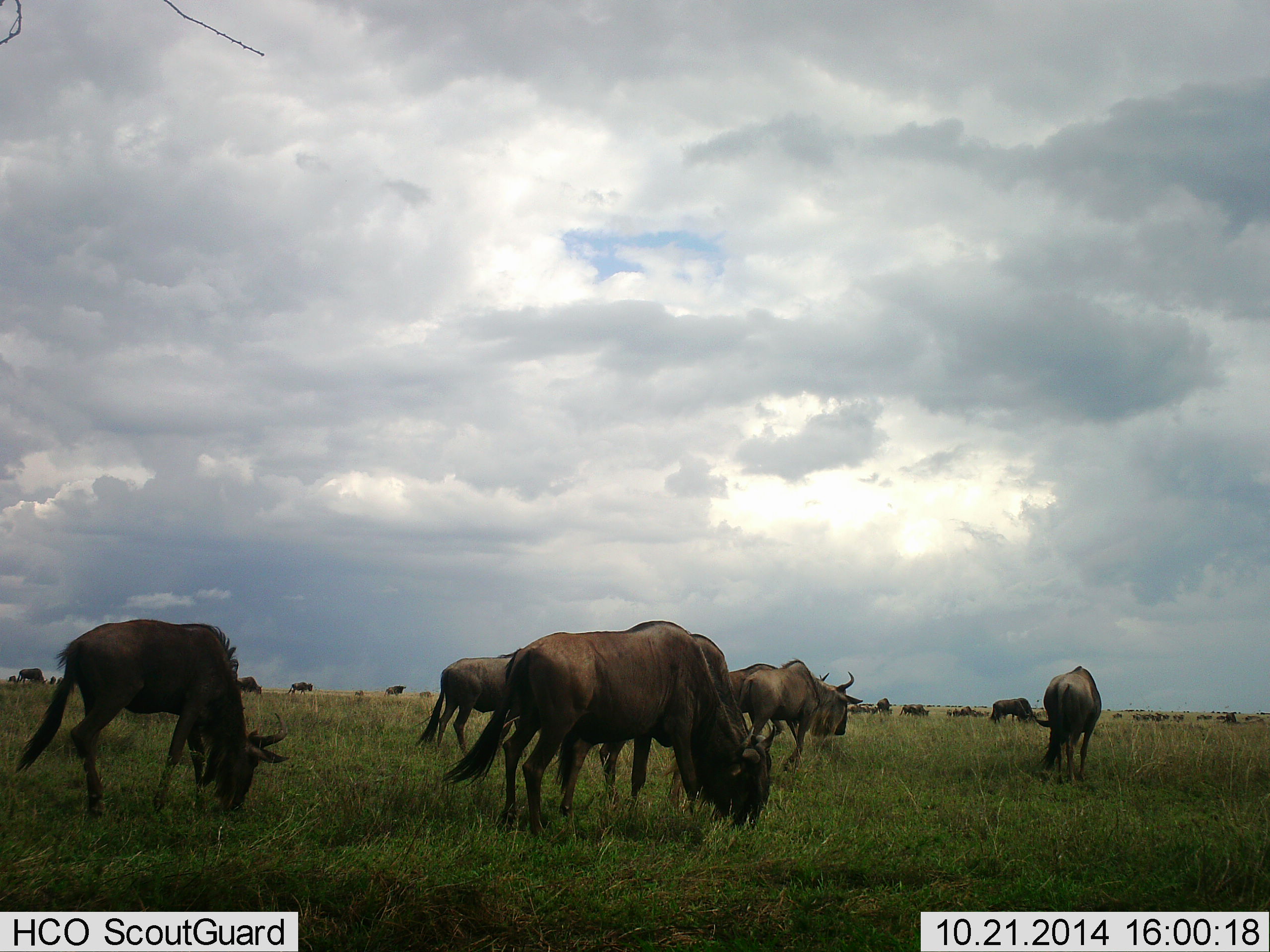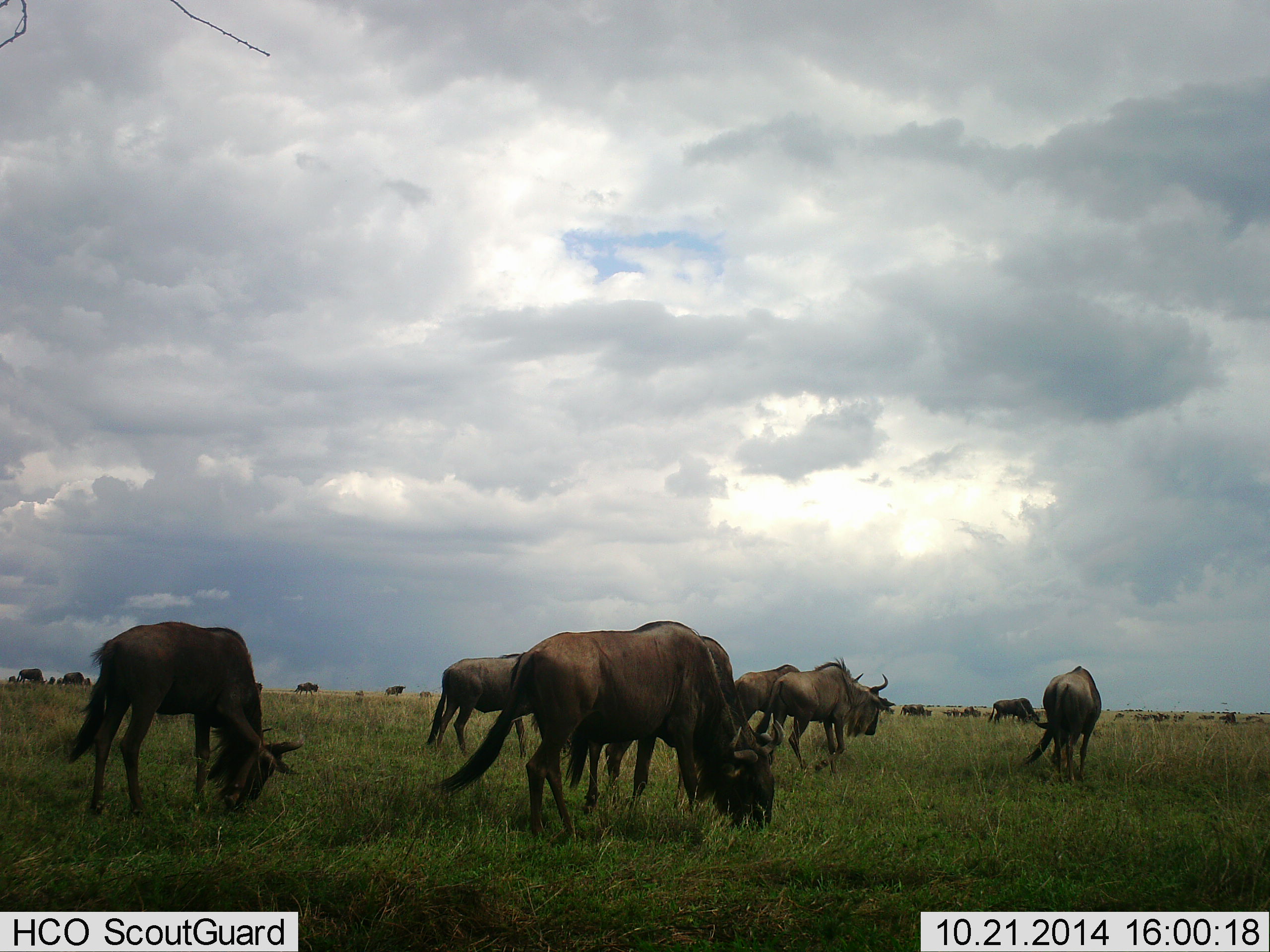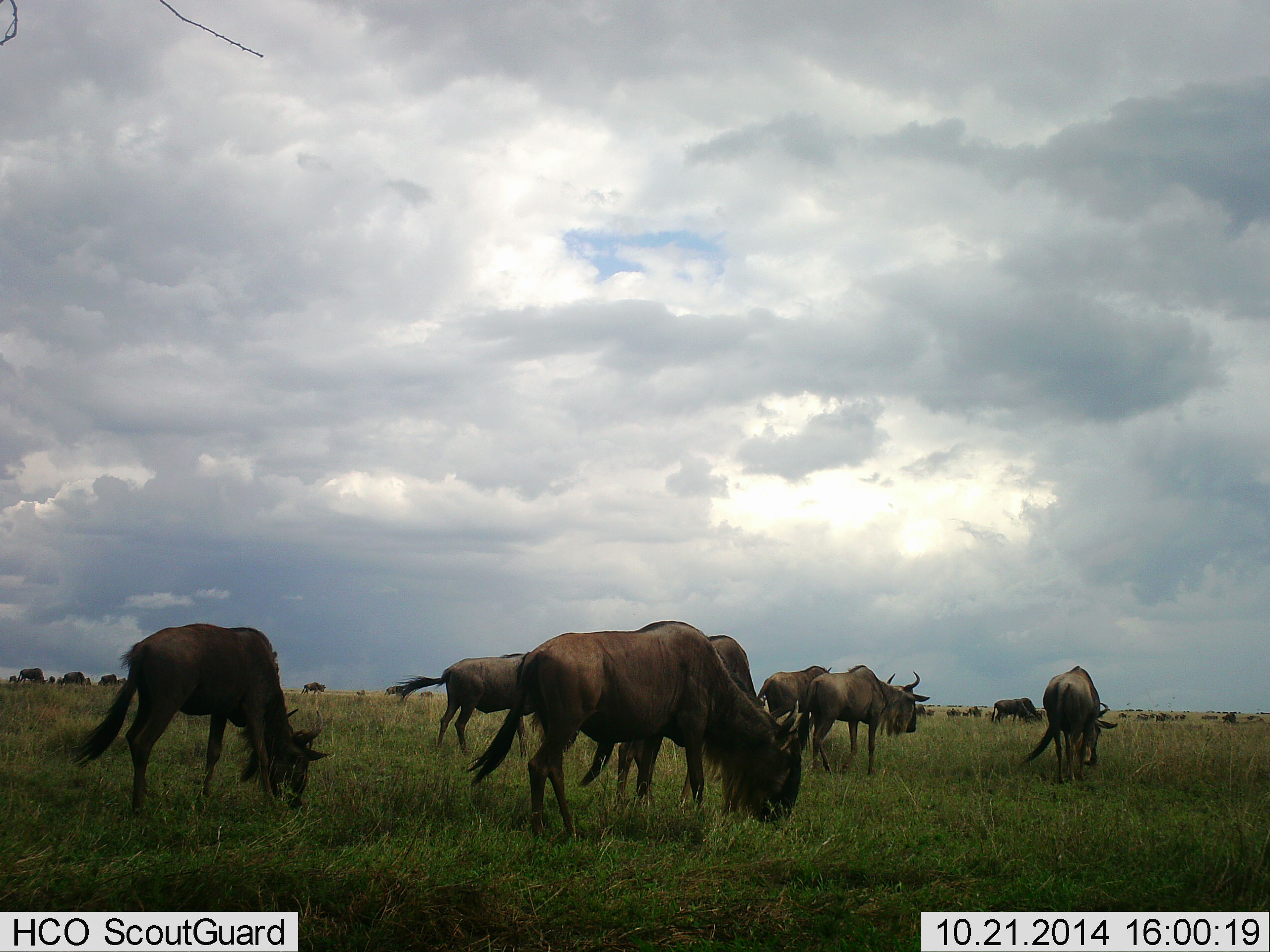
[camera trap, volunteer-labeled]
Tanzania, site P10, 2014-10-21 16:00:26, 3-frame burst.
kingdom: Animalia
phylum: Chordata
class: Mammalia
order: Artiodactyla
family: Bovidae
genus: Connochaetes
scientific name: Connochaetes taurinus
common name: blue wildebeest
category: wildebeest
Wildebeest (blue wildebeest) (Connochaetes taurinus), count 11-50. Behavior (volunteer vote fractions): standing 20%, resting 0%, moving 50%, interacting 0%. Young present (vote fraction): 0%. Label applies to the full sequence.